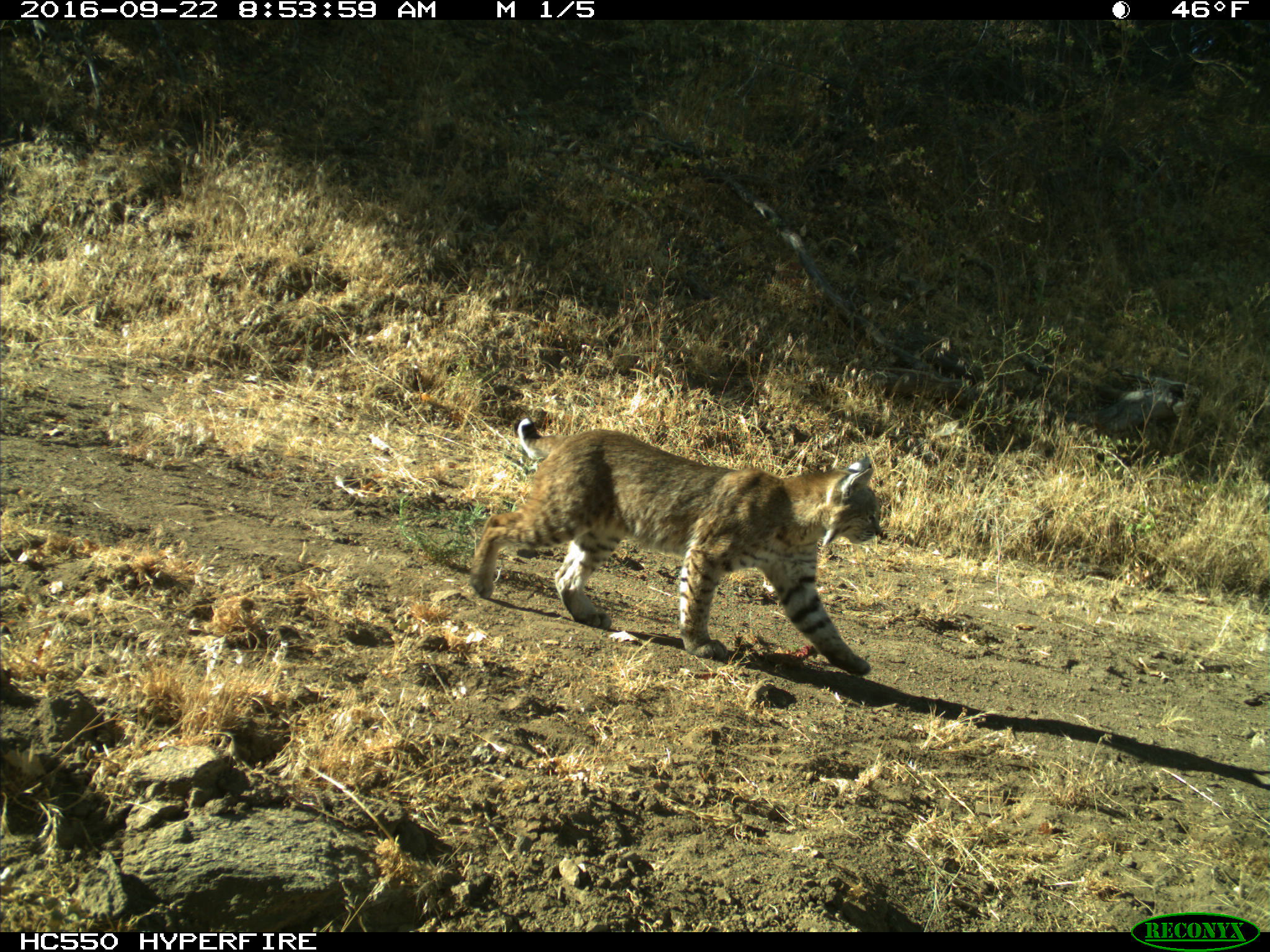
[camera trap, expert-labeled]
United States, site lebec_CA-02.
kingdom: Animalia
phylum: Chordata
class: Mammalia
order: Carnivora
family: Felidae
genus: Lynx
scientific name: Lynx rufus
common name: bobcat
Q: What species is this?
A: Lynx rufus (bobcat).